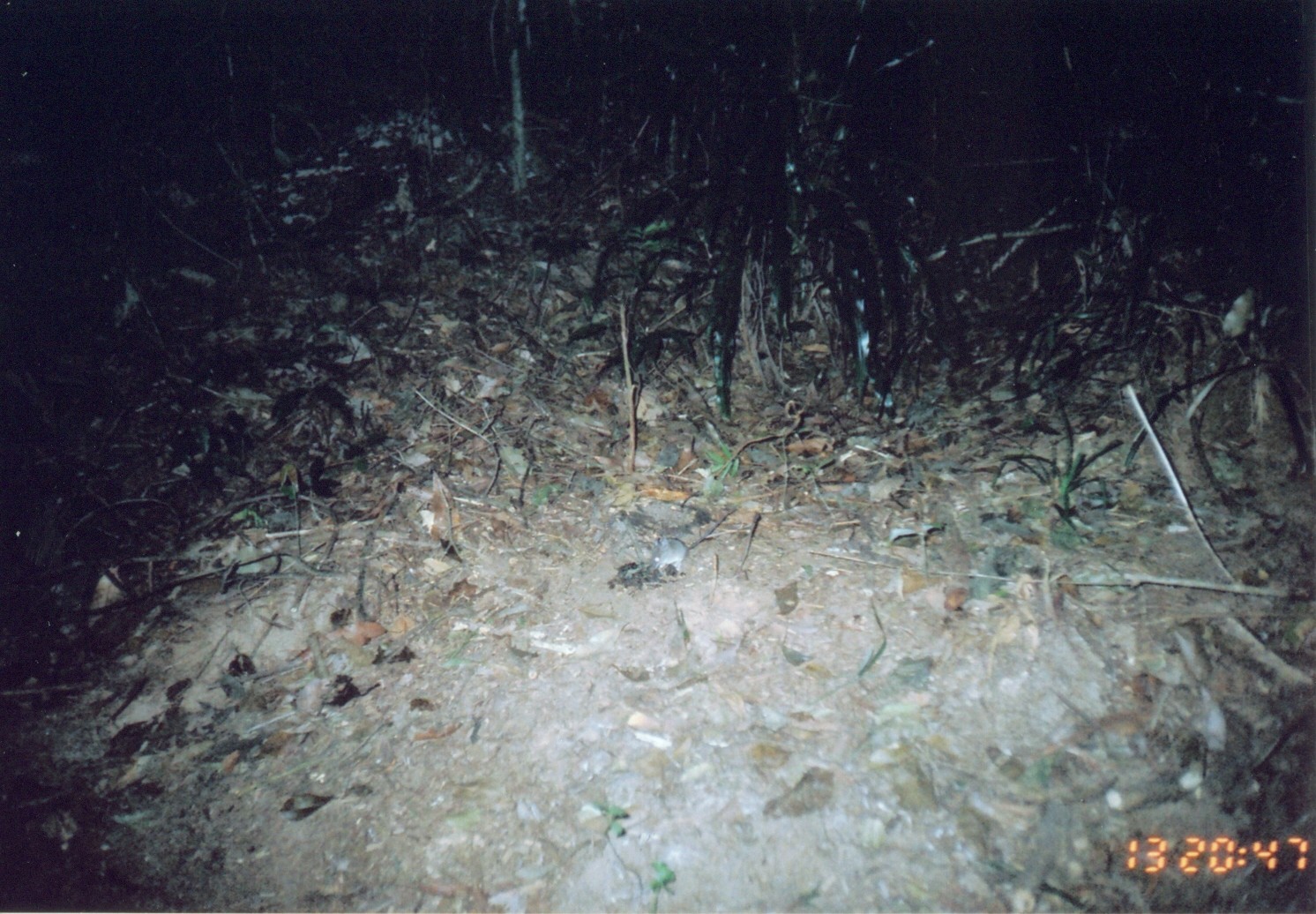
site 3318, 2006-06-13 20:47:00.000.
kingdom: Animalia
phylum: Chordata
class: Mammalia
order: Rodentia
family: Muridae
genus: Rattus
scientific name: Rattus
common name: rodent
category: unknown rat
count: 1